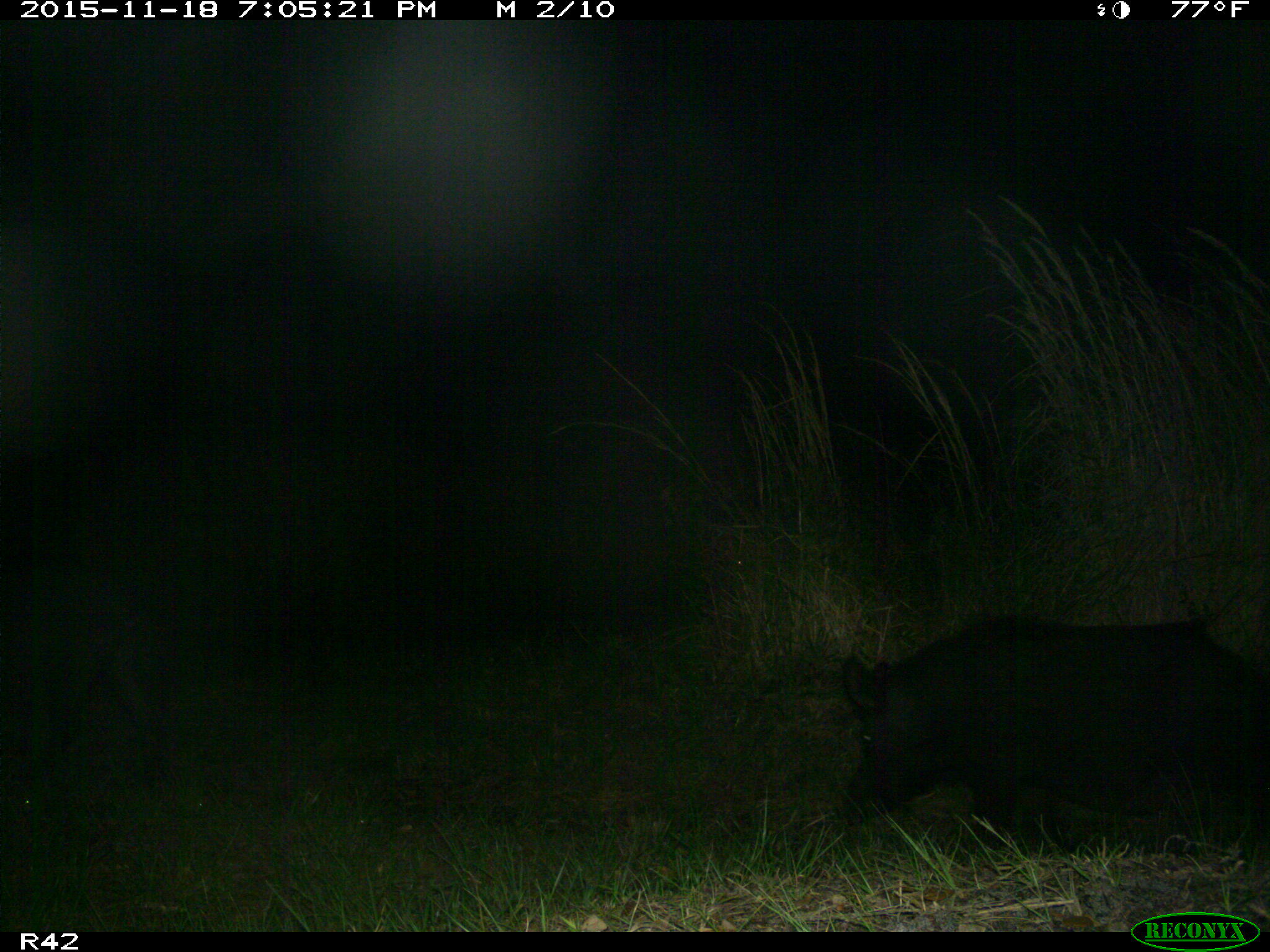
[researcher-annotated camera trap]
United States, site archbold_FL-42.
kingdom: Animalia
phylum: Chordata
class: Mammalia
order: Artiodactyla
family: Suidae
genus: Sus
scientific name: Sus scrofa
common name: wild boar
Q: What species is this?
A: Sus scrofa (wild boar).